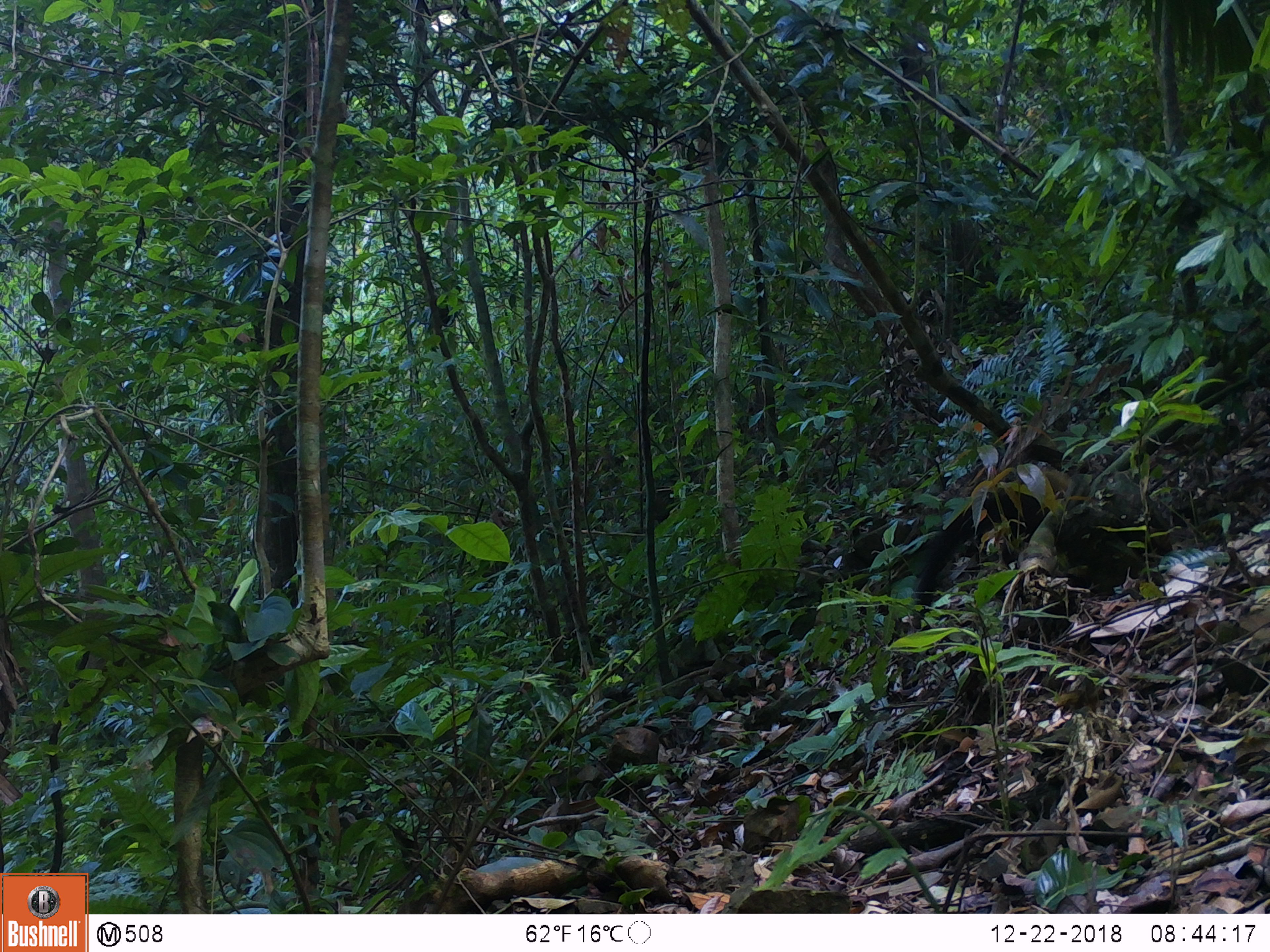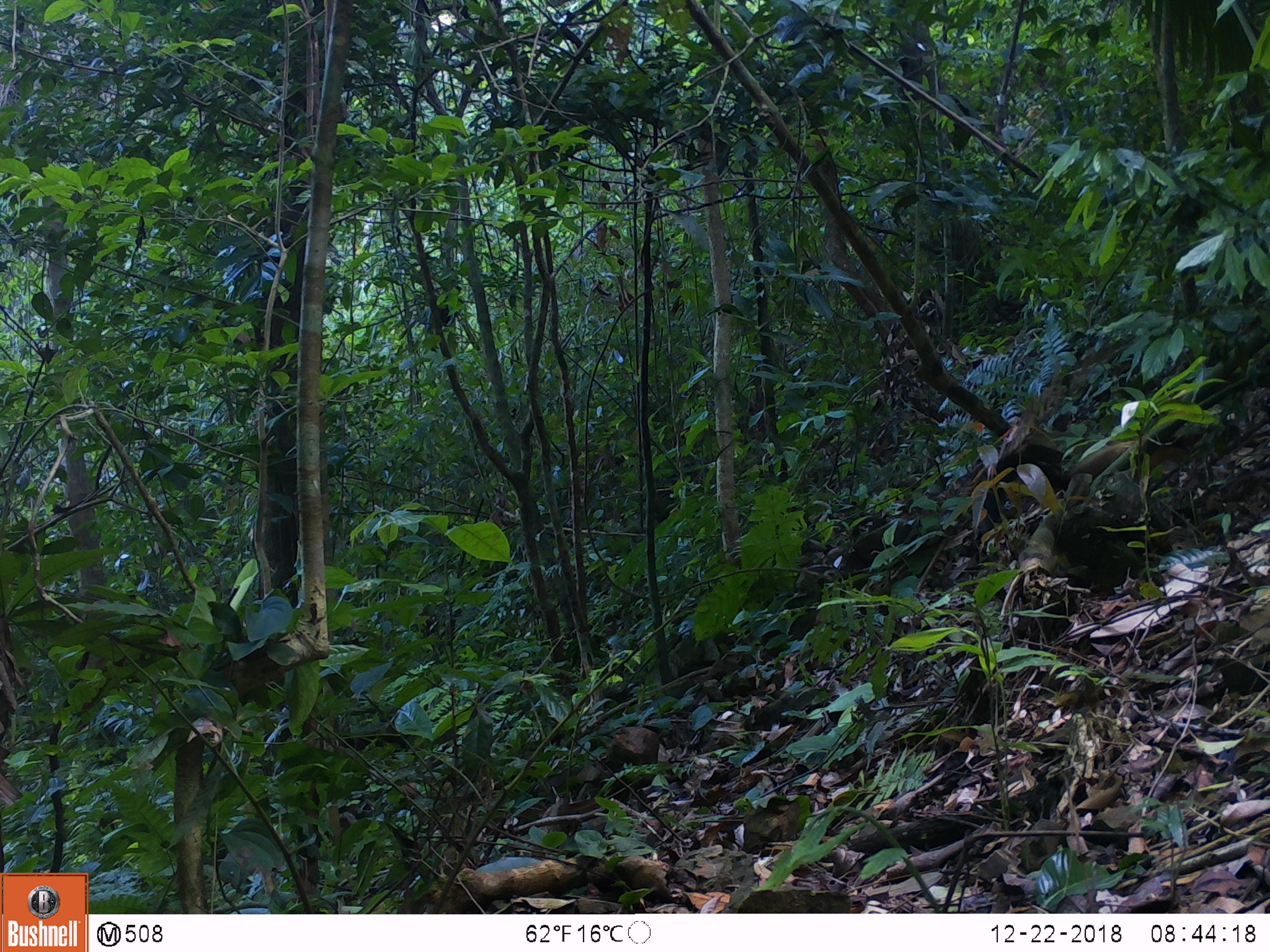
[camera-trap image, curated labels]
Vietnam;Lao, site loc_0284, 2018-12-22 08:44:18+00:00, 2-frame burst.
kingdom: Animalia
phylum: Chordata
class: Mammalia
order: Carnivora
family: Mustelidae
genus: Martes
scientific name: Martes flavigula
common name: yellow-throated marten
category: yellow throated marten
Yellow throated marten (yellow-throated marten) (Martes flavigula). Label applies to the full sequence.